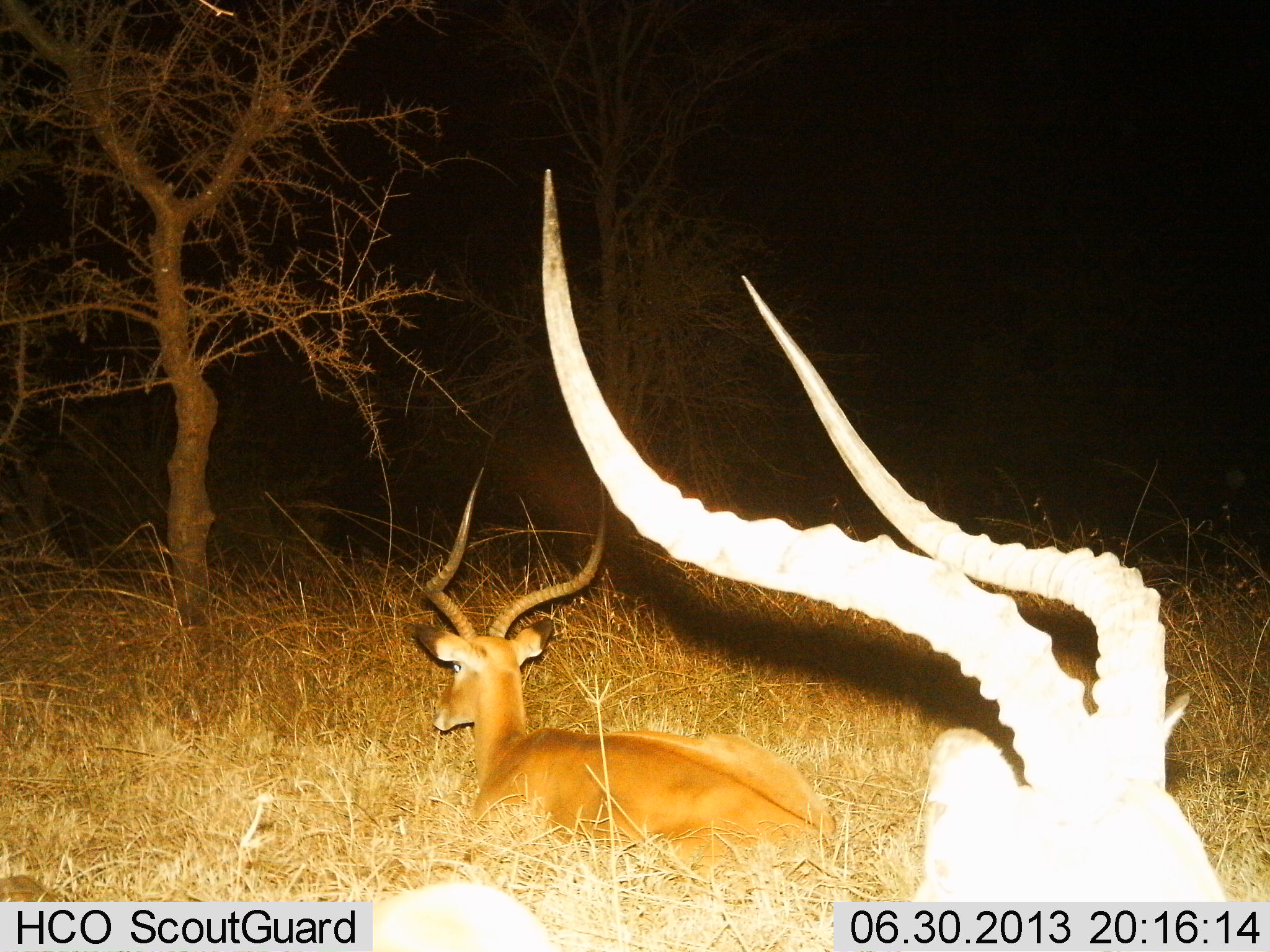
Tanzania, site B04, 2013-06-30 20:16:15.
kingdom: Animalia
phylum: Chordata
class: Mammalia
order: Artiodactyla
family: Bovidae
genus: Aepyceros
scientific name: Aepyceros melampus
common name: impala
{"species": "impala (Aepyceros melampus)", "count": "2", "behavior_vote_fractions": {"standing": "12%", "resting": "100%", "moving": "0%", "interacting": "0%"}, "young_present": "0%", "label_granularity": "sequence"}